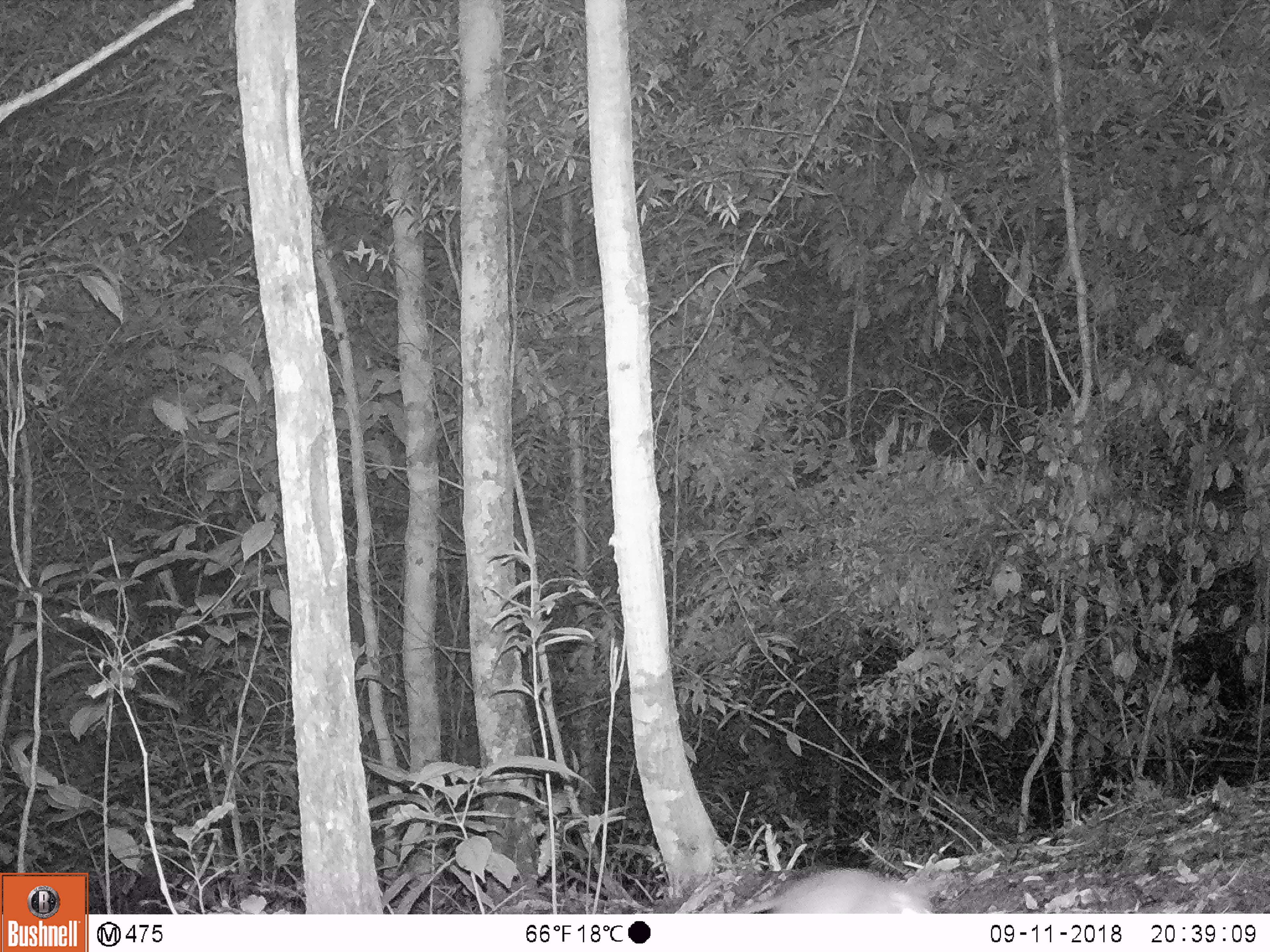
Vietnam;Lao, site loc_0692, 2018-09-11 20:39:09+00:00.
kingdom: Animalia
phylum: Chordata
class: Mammalia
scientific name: Mammalia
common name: mammal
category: unidentified small mammal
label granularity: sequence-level